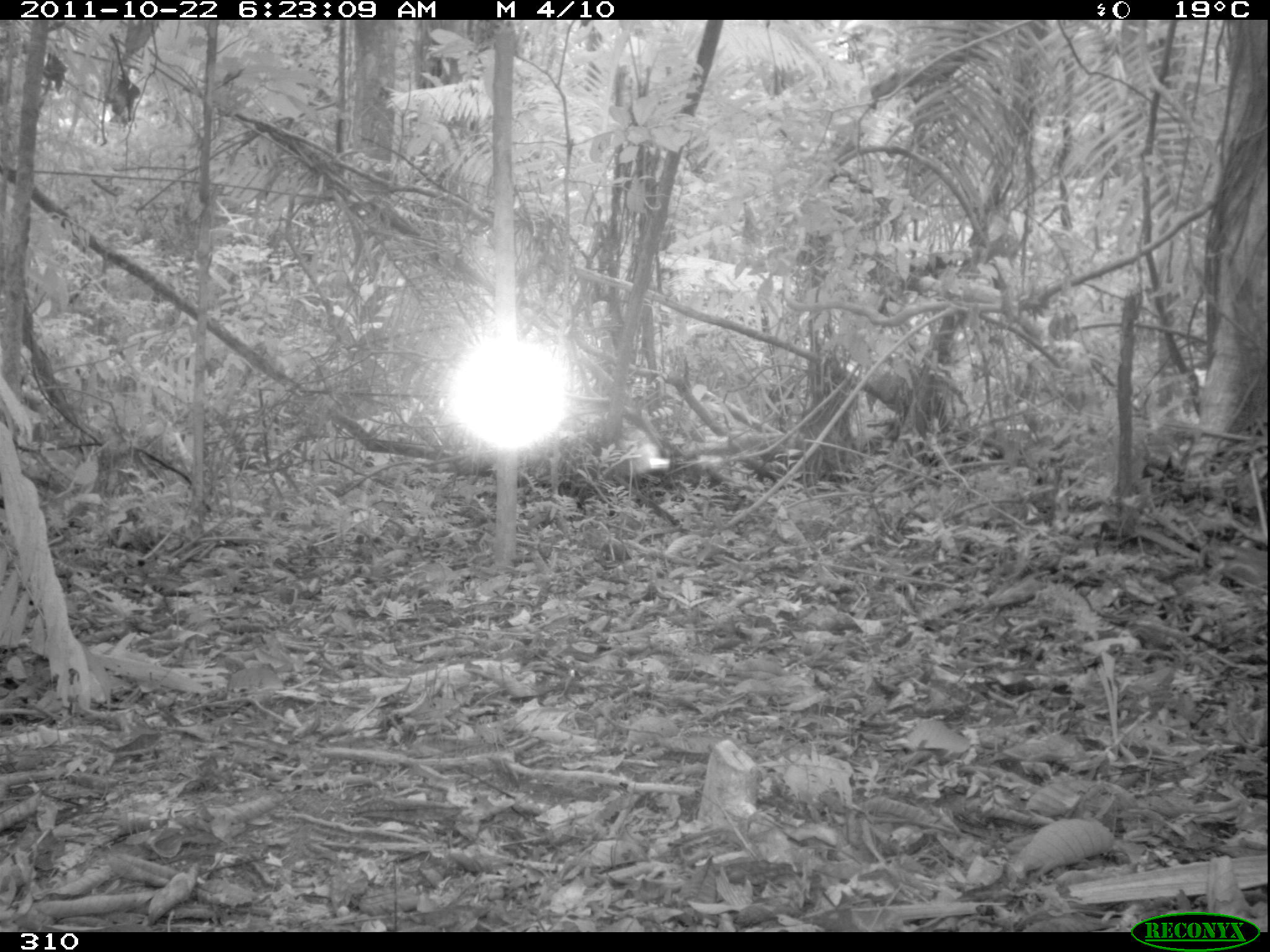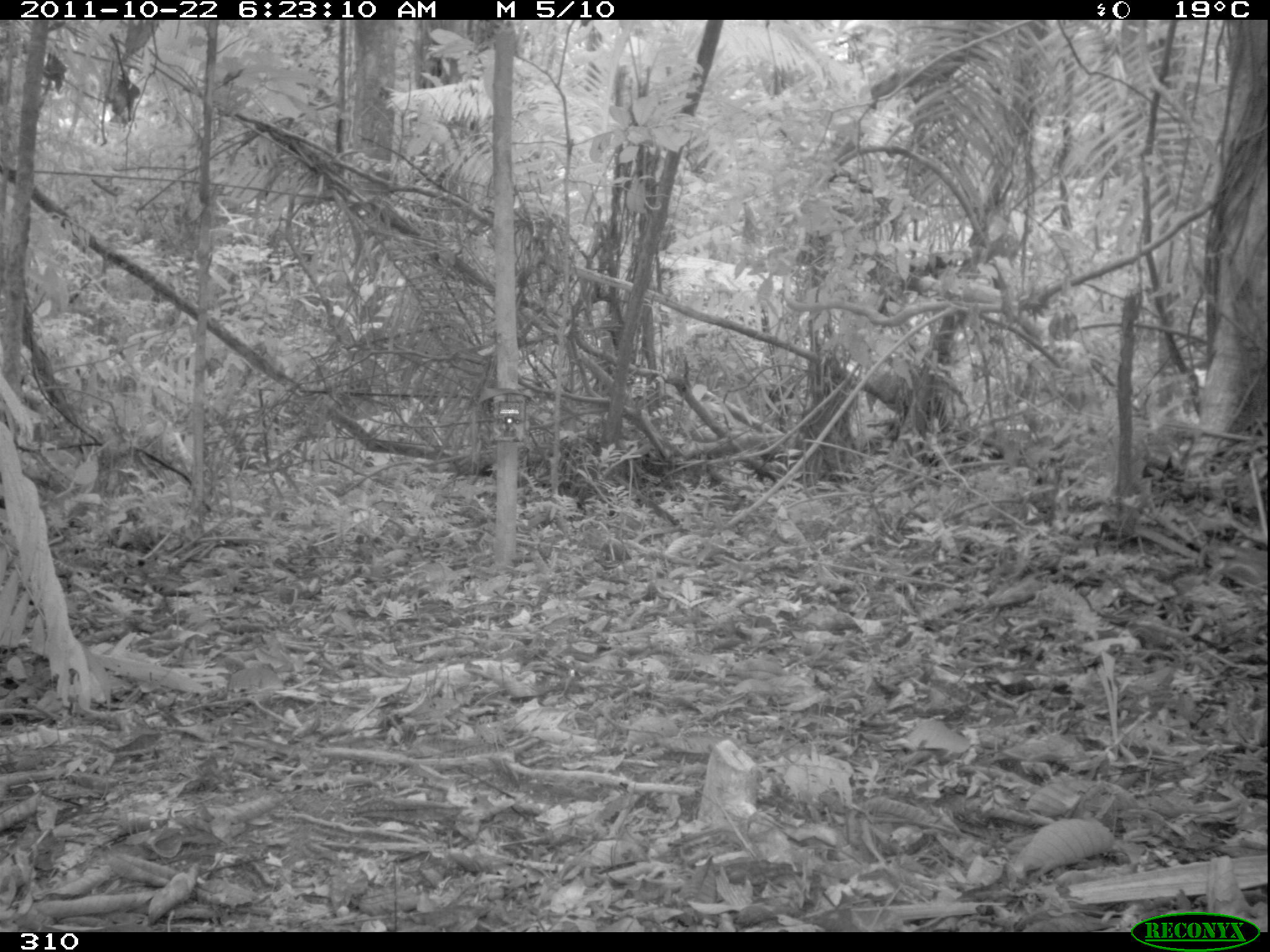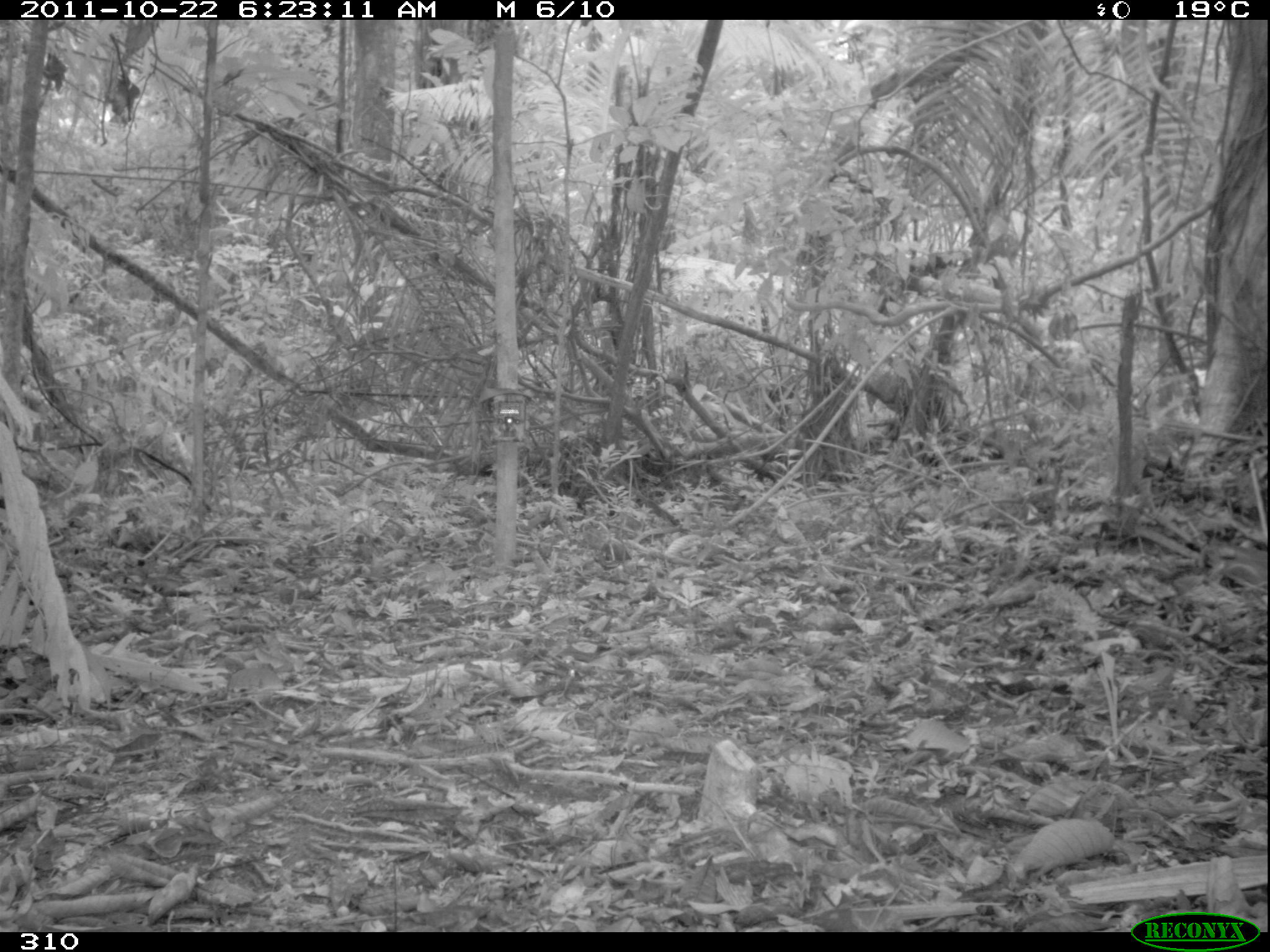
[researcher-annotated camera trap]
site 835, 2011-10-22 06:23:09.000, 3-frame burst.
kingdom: Animalia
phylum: Chordata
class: Mammalia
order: Artiodactyla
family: Cervidae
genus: Mazama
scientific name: Mazama americana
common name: red brocket